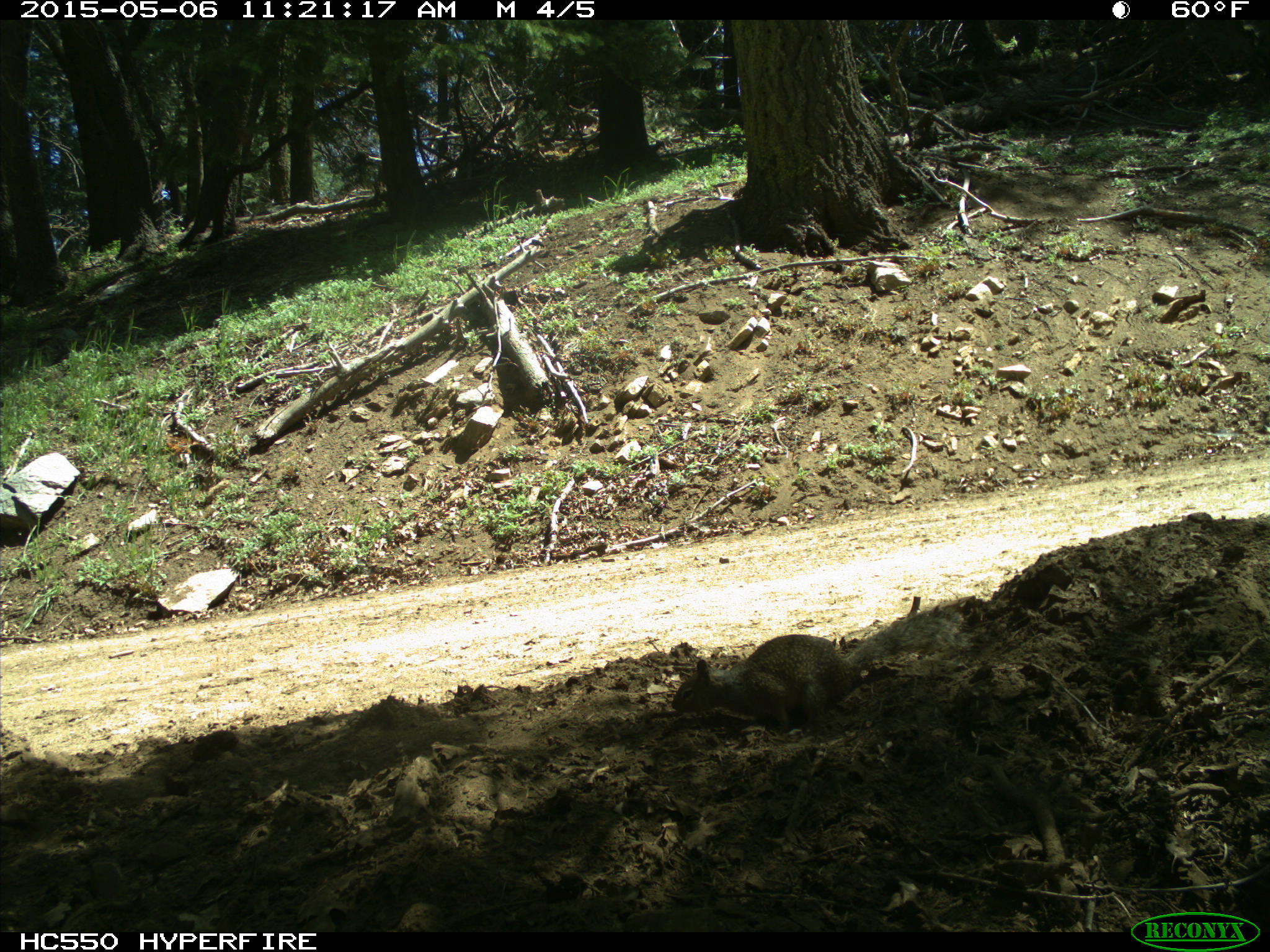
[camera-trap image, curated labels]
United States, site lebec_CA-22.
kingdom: Animalia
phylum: Chordata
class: Mammalia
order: Rodentia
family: Sciuridae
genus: Otospermophilus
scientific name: Otospermophilus beecheyi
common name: california ground squirrel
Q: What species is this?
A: Otospermophilus beecheyi (california ground squirrel).